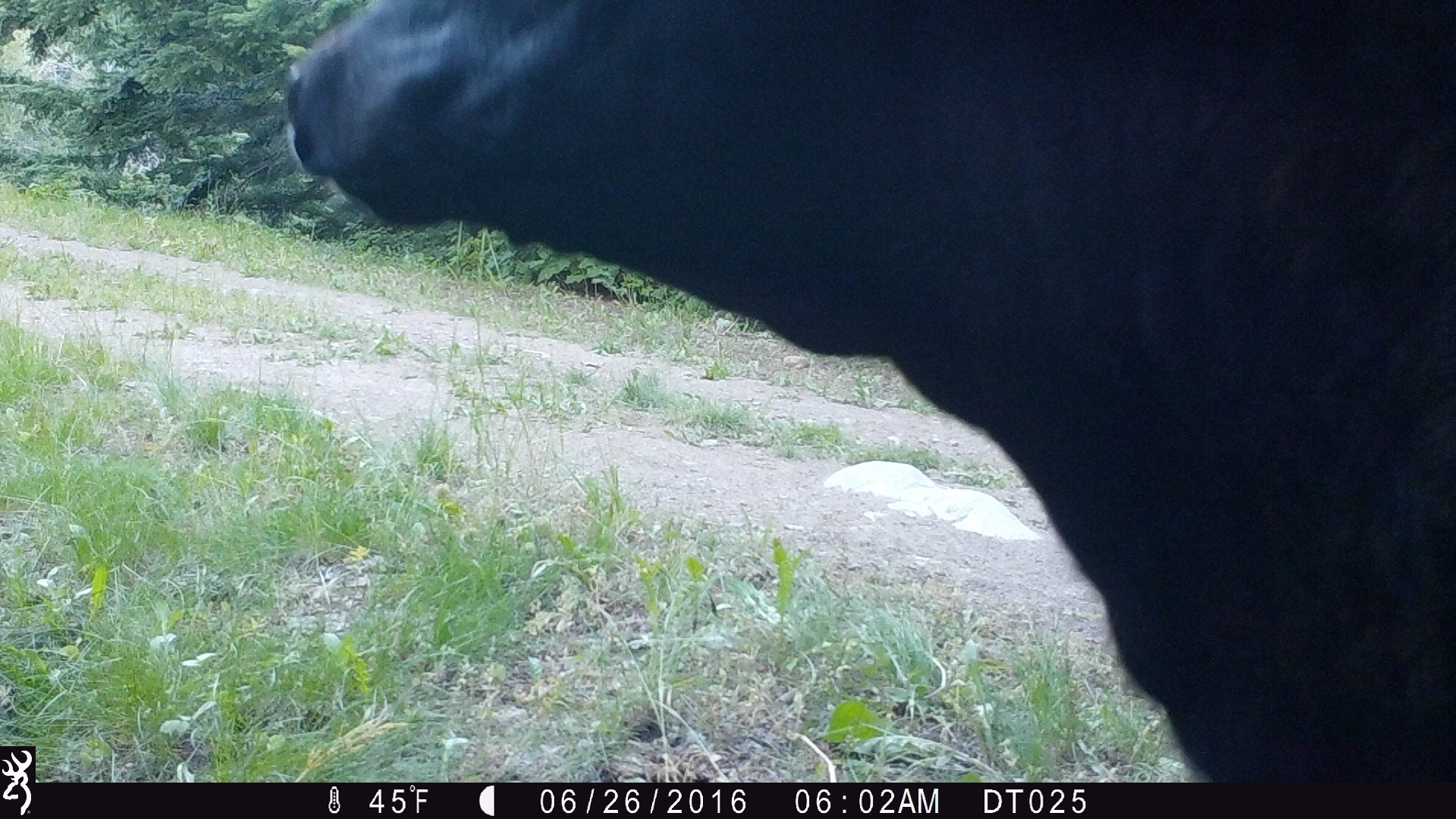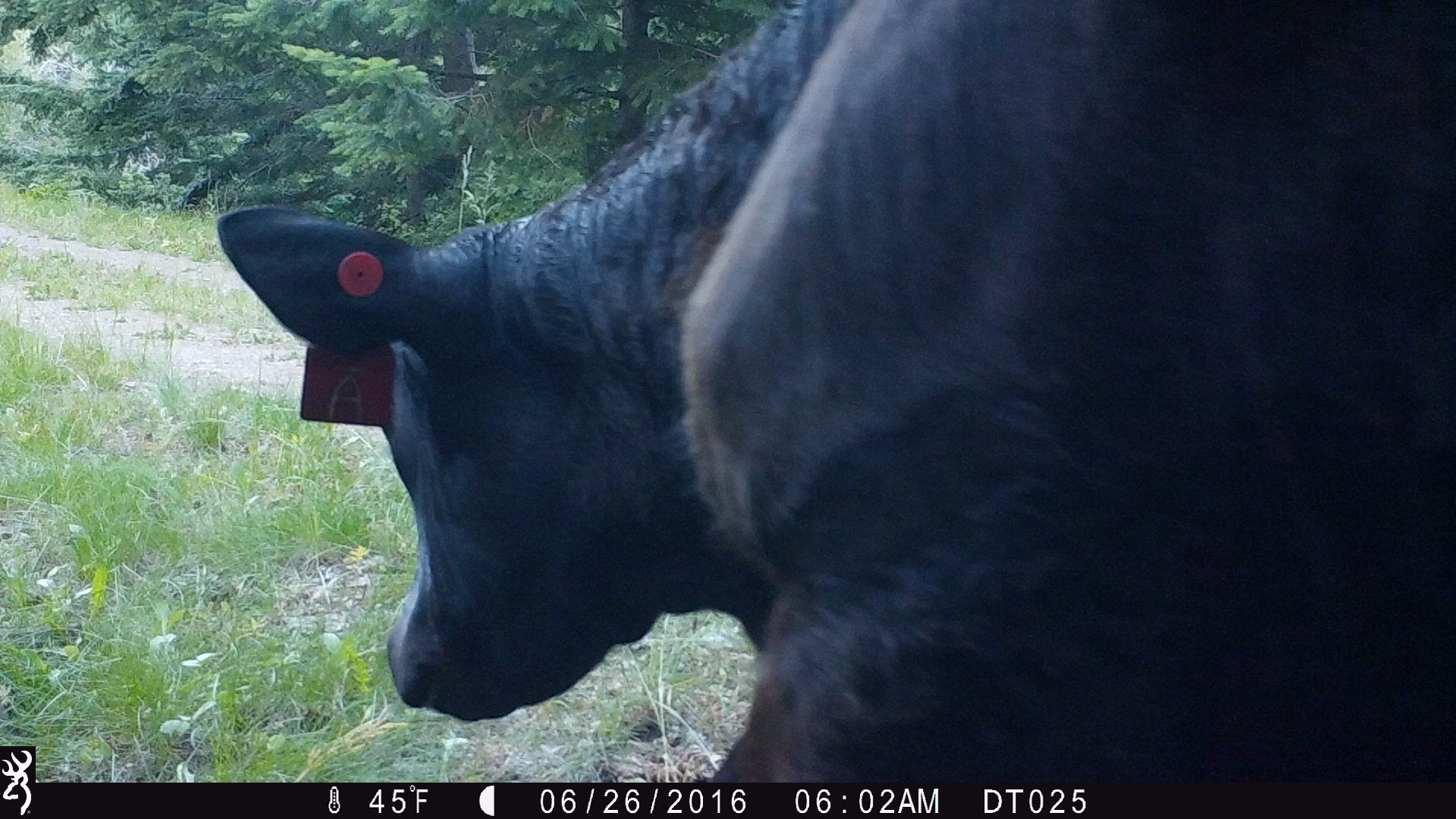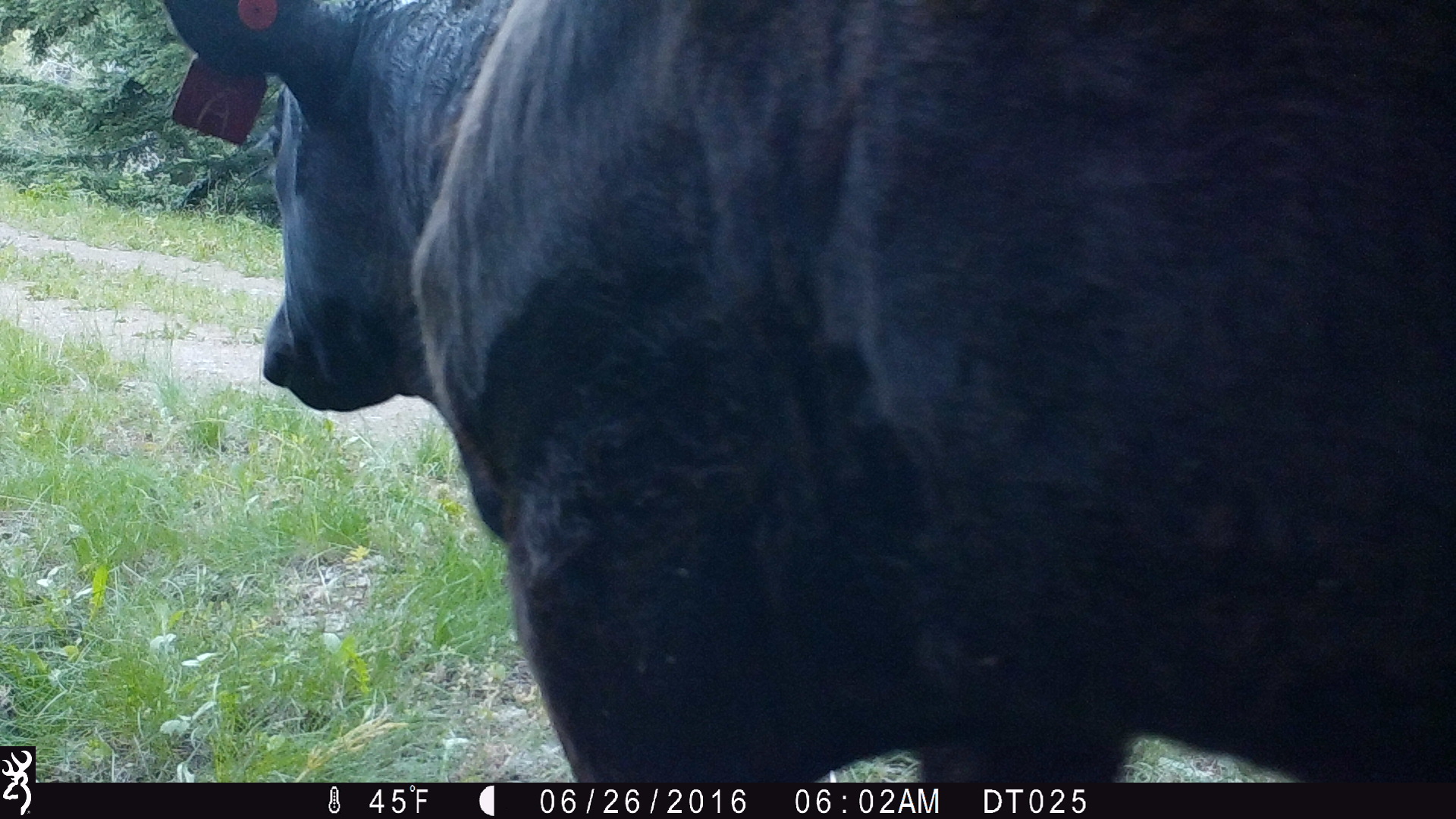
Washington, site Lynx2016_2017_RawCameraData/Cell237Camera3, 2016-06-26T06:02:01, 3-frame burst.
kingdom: Animalia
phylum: Chordata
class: Mammalia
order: Artiodactyla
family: Bovidae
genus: Bos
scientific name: Bos taurus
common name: domestic cattle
Domestic cattle (Bos taurus). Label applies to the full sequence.